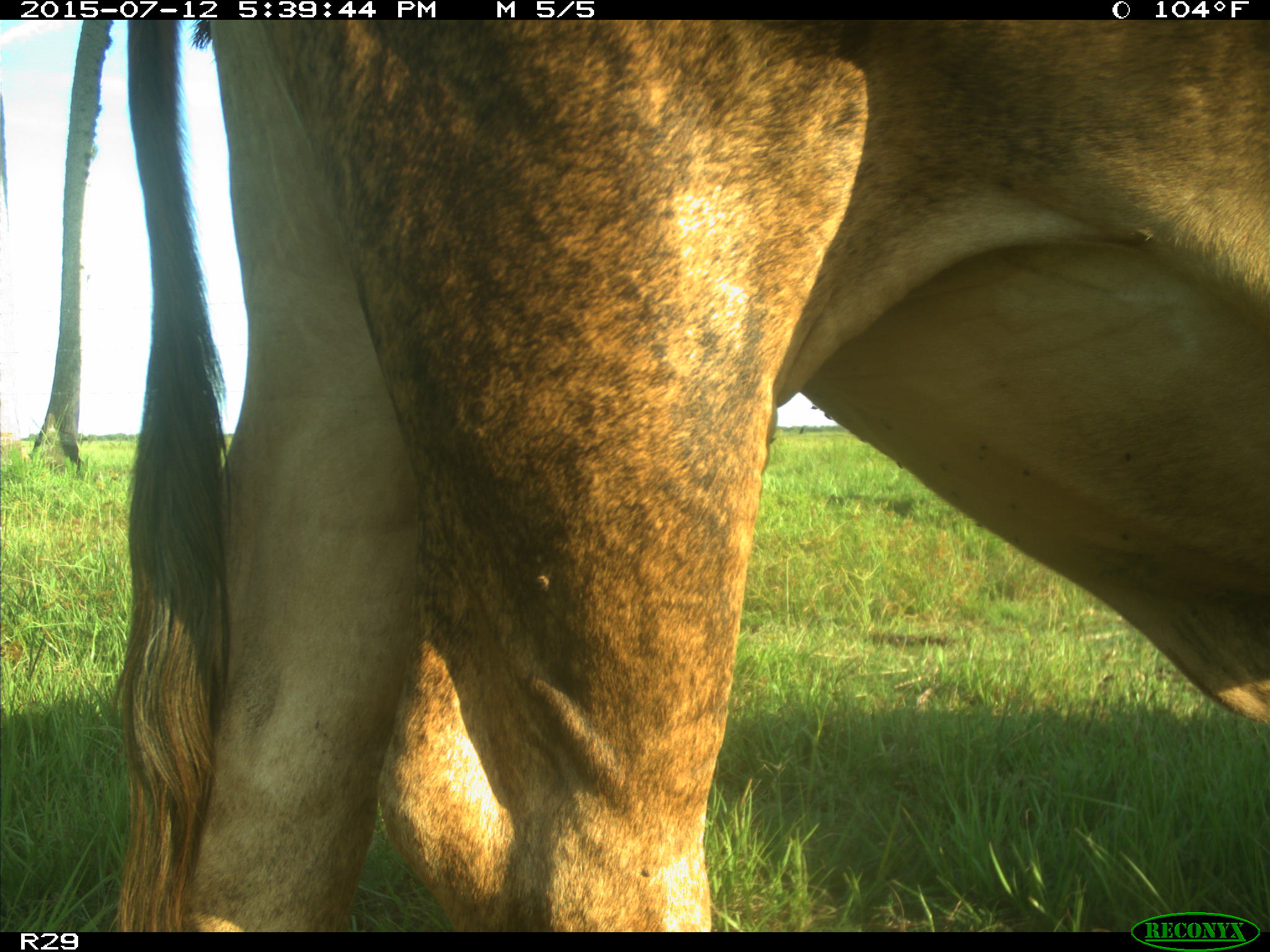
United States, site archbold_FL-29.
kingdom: Animalia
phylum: Chordata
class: Mammalia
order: Artiodactyla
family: Bovidae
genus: Bos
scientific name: Bos taurus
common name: domestic cow